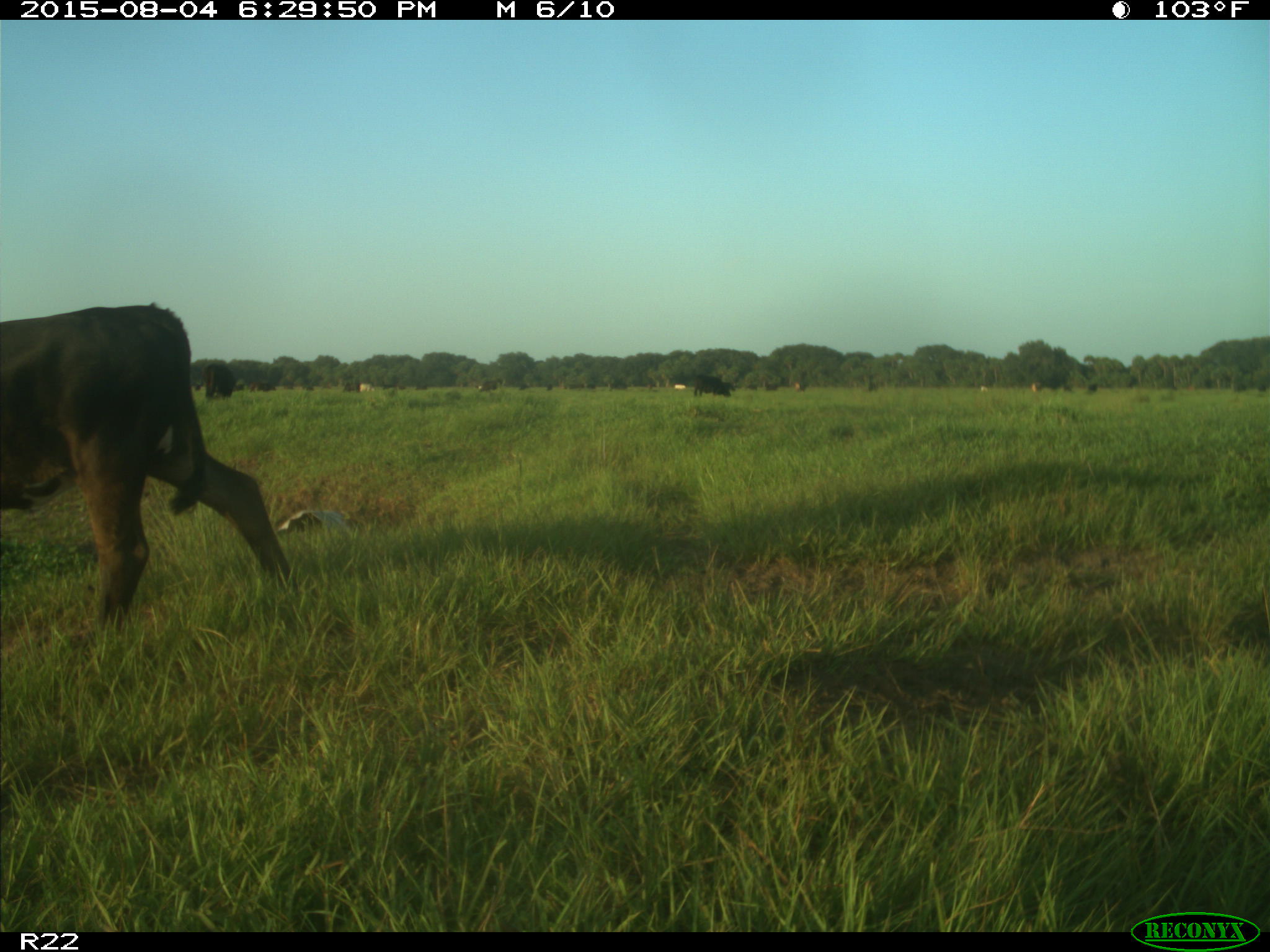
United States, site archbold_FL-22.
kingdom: Animalia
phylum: Chordata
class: Mammalia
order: Artiodactyla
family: Bovidae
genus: Bos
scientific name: Bos taurus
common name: domestic cow